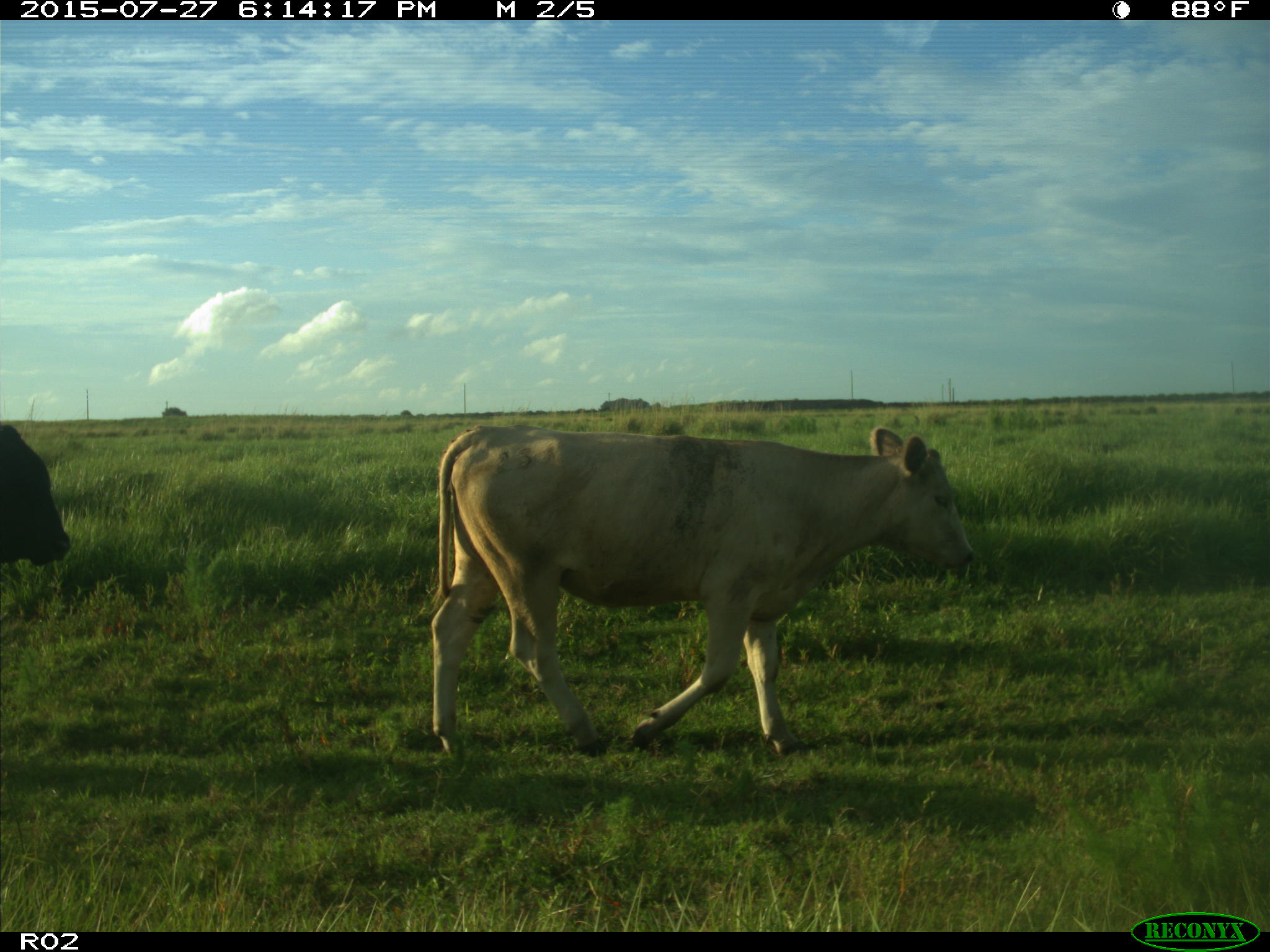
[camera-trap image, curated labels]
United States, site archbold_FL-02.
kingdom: Animalia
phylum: Chordata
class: Mammalia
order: Artiodactyla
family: Bovidae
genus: Bos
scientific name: Bos taurus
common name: domestic cow